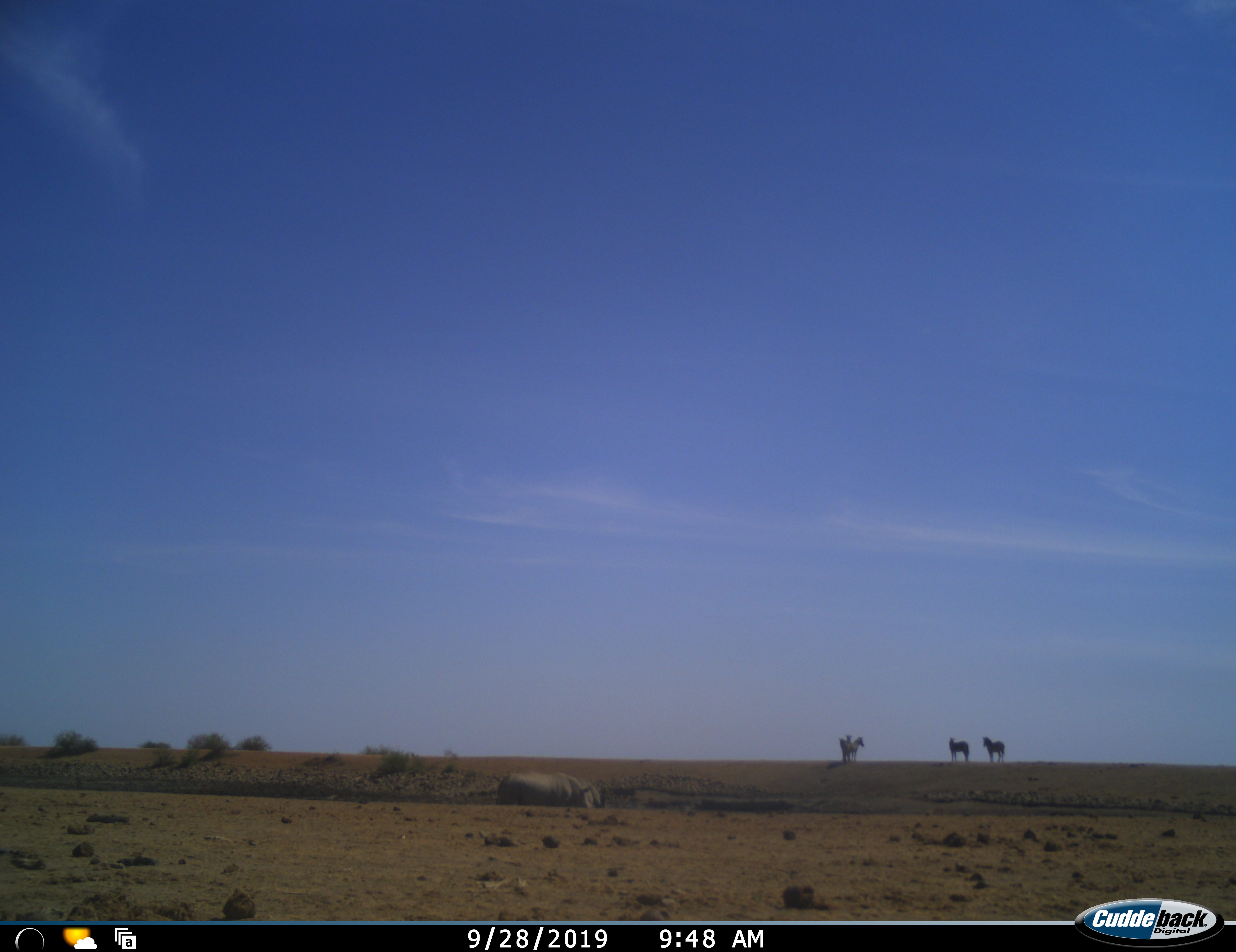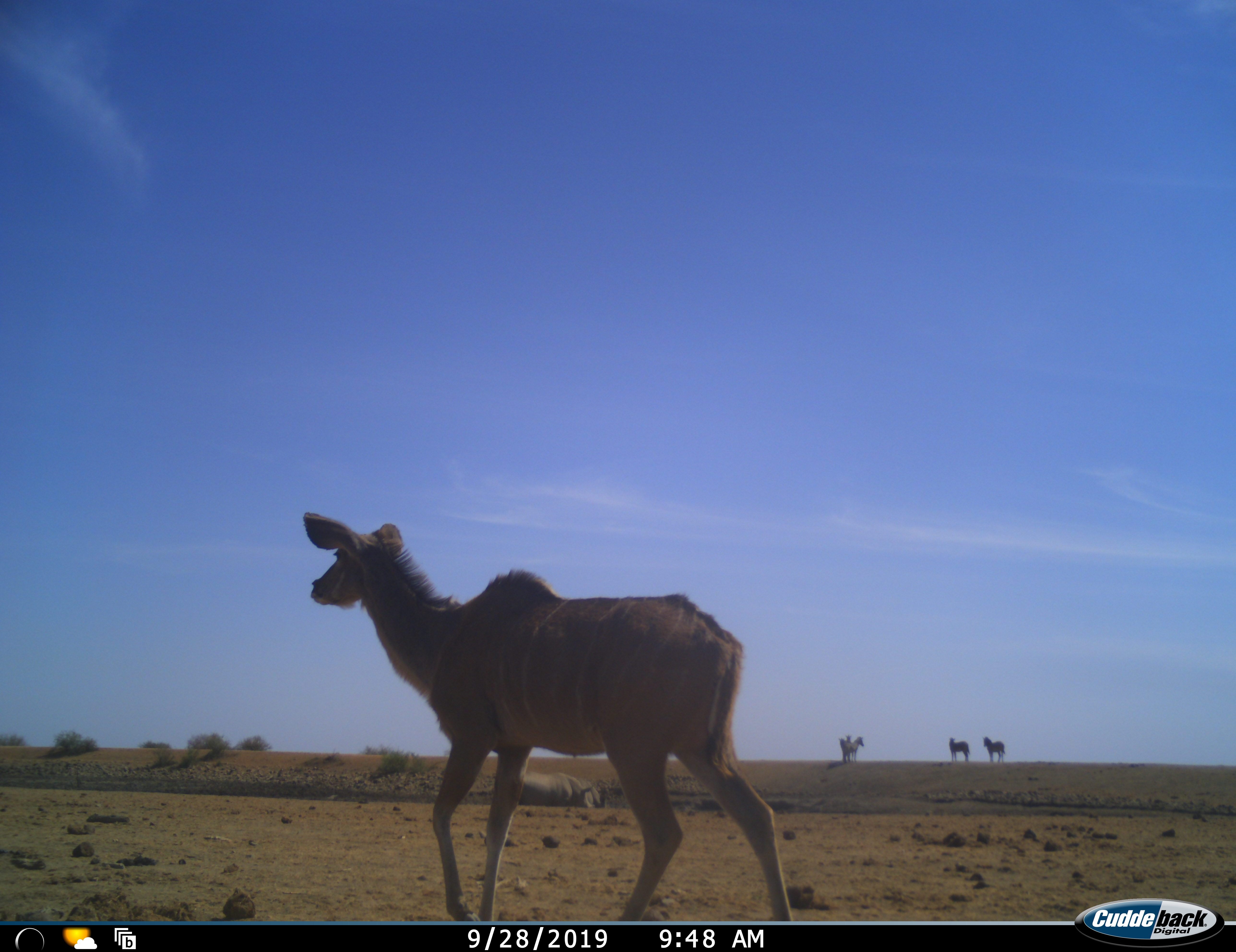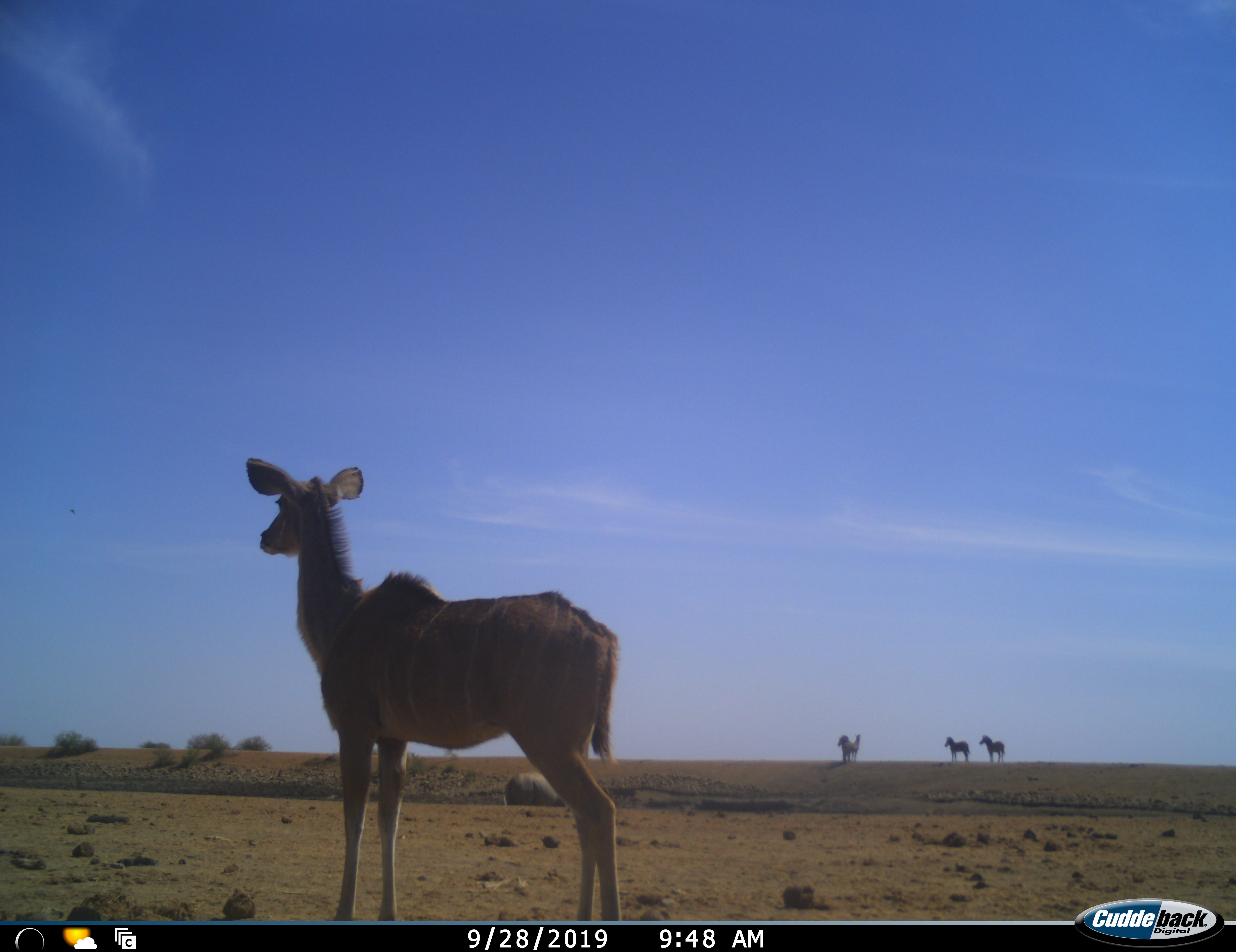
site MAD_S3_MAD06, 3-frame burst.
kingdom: Animalia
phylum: Chordata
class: Mammalia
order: Artiodactyla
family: Bovidae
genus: Tragelaphus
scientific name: Tragelaphus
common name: kudu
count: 1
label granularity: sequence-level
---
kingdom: Animalia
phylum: Chordata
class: Mammalia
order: Perissodactyla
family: Rhinocerotidae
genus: Ceratotherium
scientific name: Ceratotherium simum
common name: white rhinoceros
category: rhinoceroswhite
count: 1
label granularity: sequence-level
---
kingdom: Animalia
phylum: Chordata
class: Mammalia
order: Perissodactyla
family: Equidae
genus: Equus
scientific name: Equus quagga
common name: plains zebra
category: zebraplains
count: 4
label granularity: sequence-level